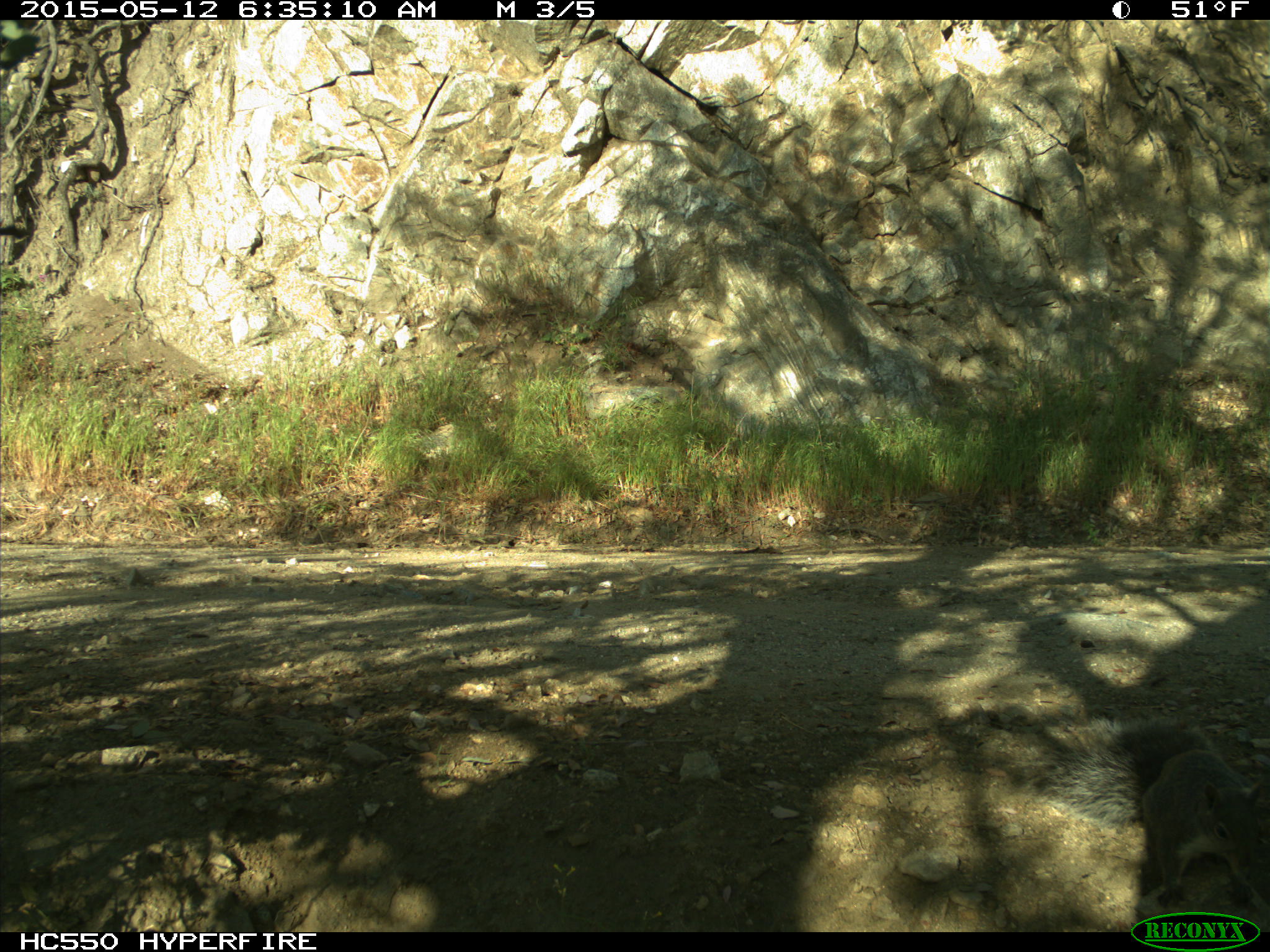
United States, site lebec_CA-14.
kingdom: Animalia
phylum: Chordata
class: Mammalia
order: Rodentia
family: Sciuridae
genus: Sciurus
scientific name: Sciurus carolinensis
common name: eastern gray squirrel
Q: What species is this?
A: Sciurus carolinensis (eastern gray squirrel).